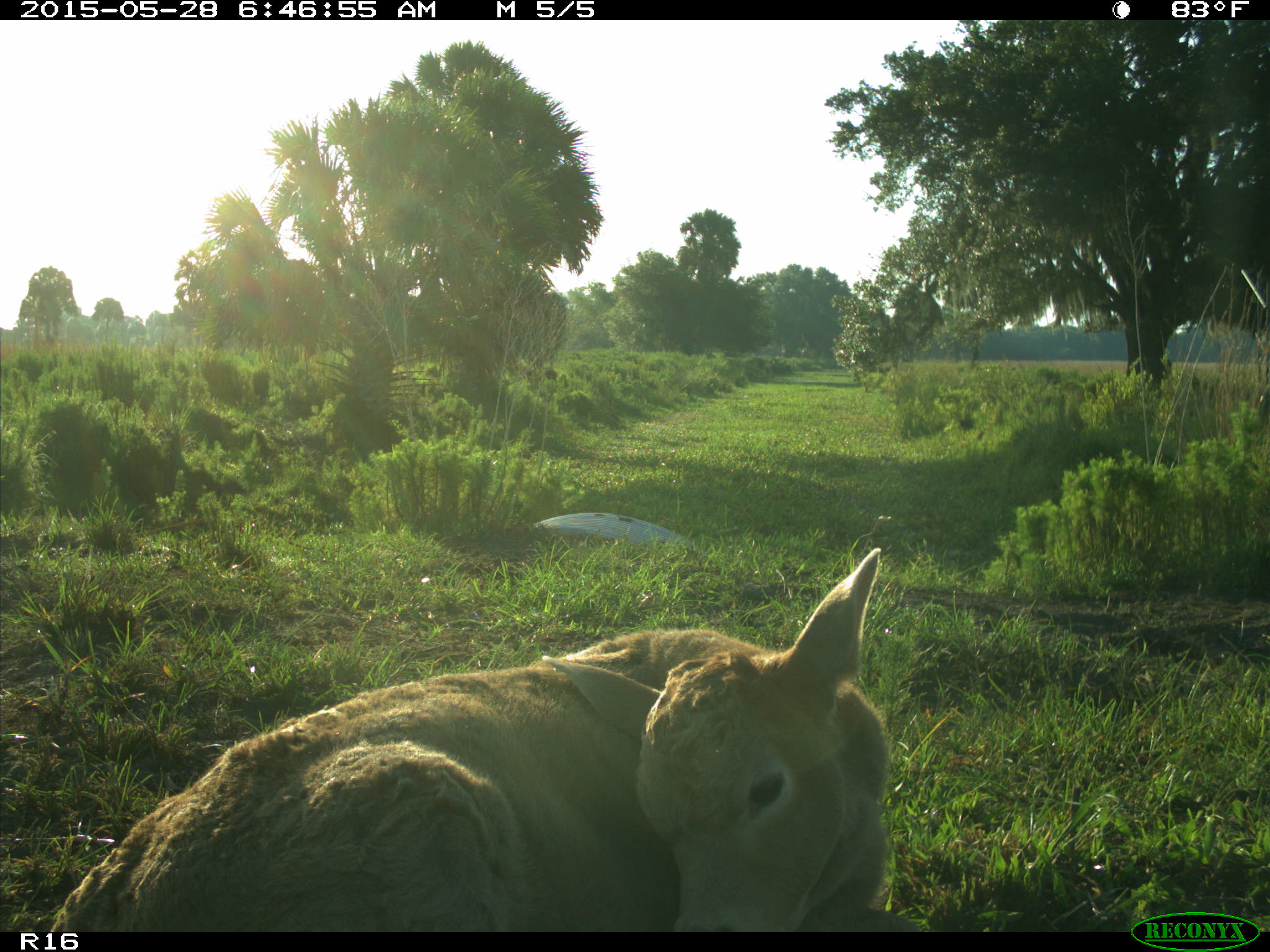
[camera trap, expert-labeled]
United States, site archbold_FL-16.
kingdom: Animalia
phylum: Chordata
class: Mammalia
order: Artiodactyla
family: Bovidae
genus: Bos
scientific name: Bos taurus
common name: domestic cow